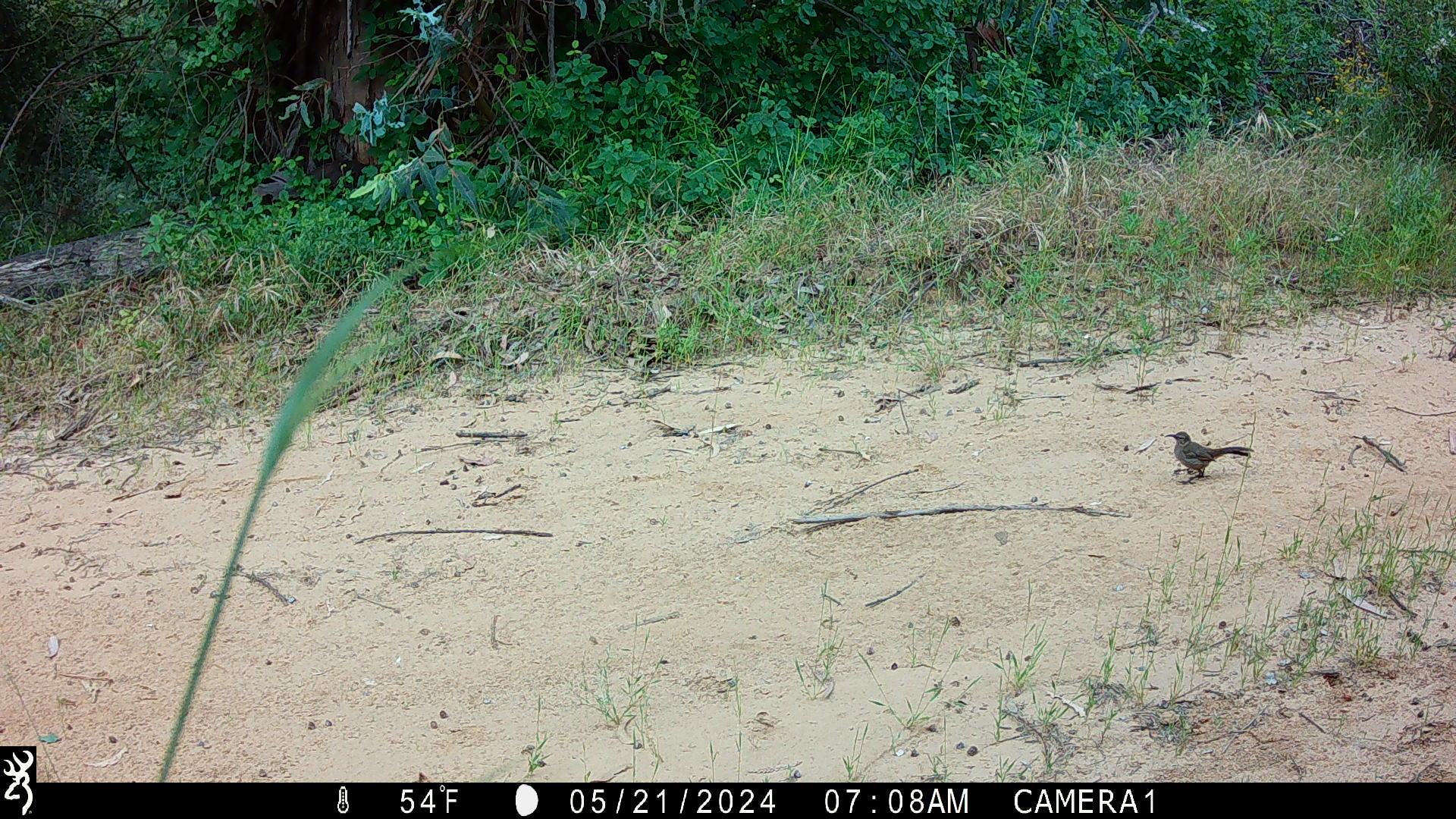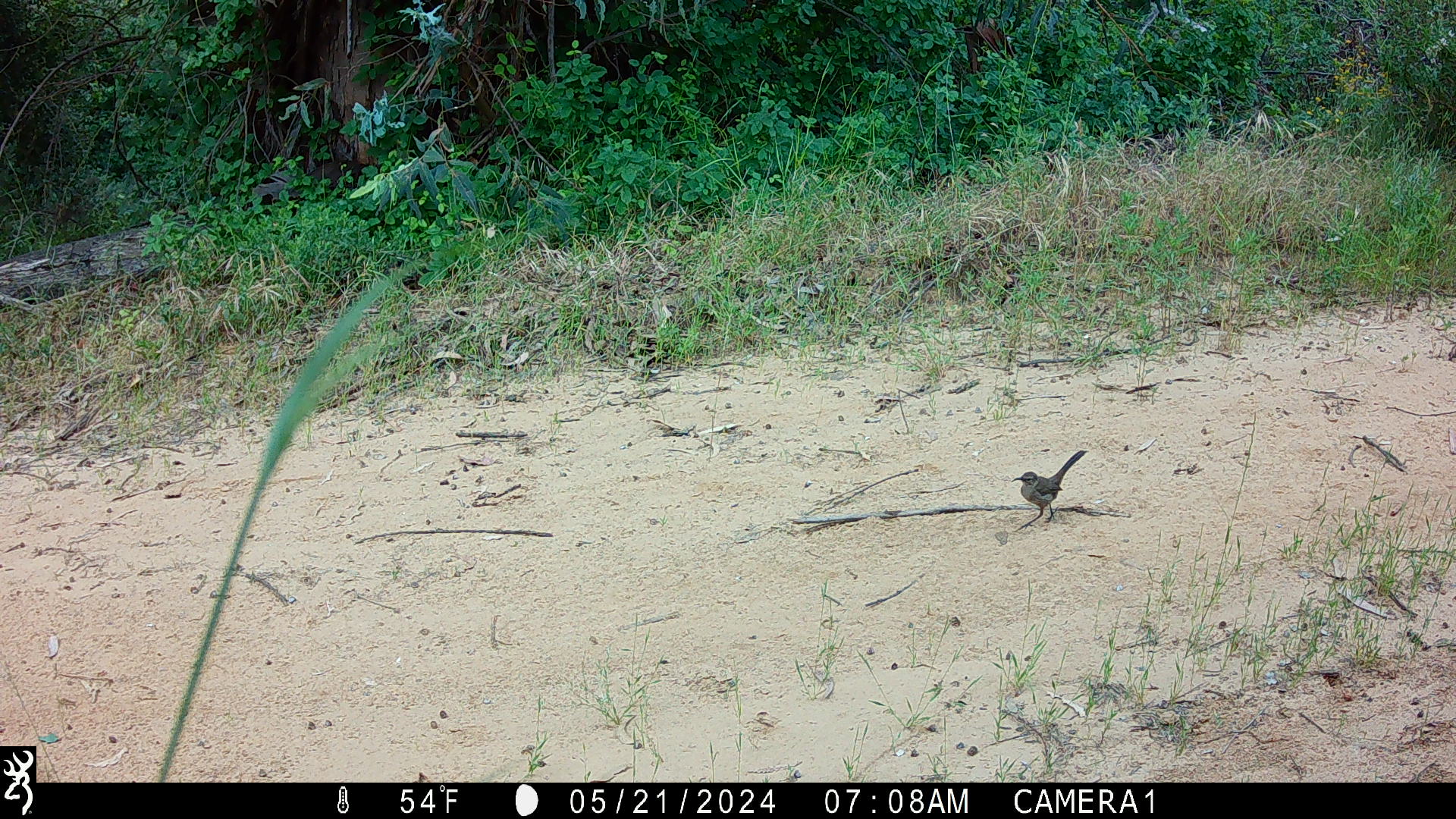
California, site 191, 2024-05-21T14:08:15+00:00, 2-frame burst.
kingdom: Animalia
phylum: Chordata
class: Aves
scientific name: Aves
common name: bird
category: unknown bird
Unknown bird (bird) (Aves).